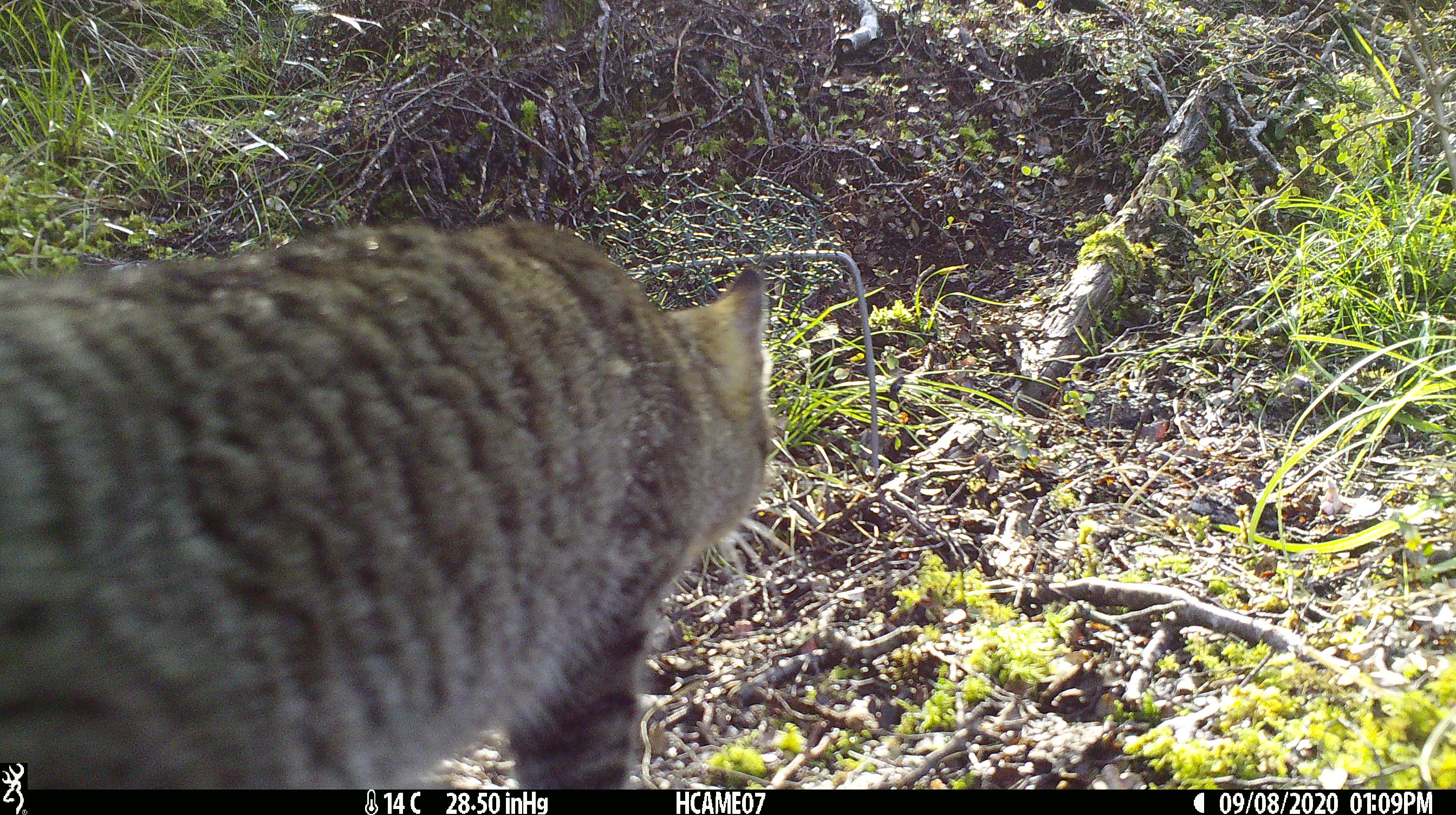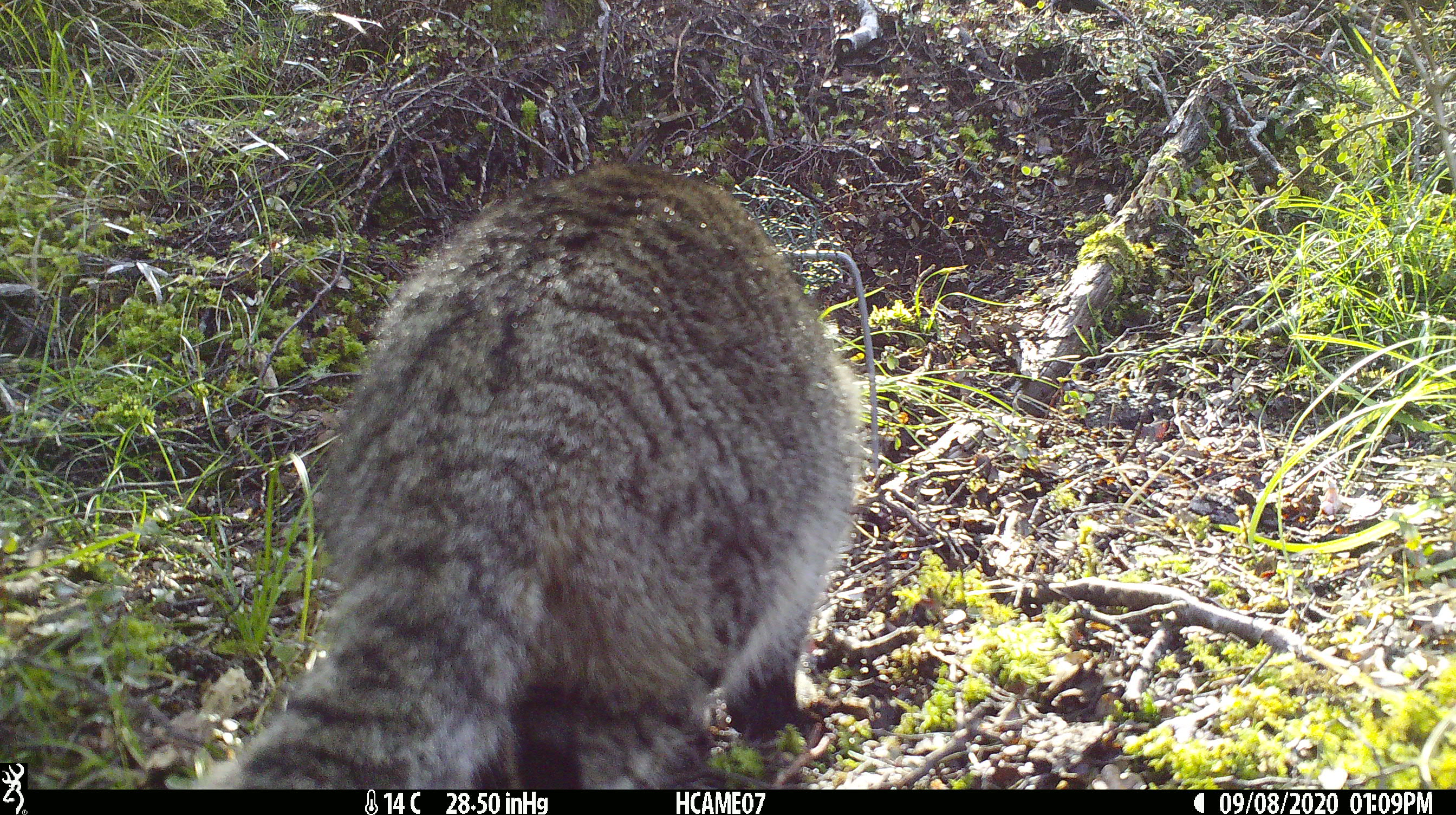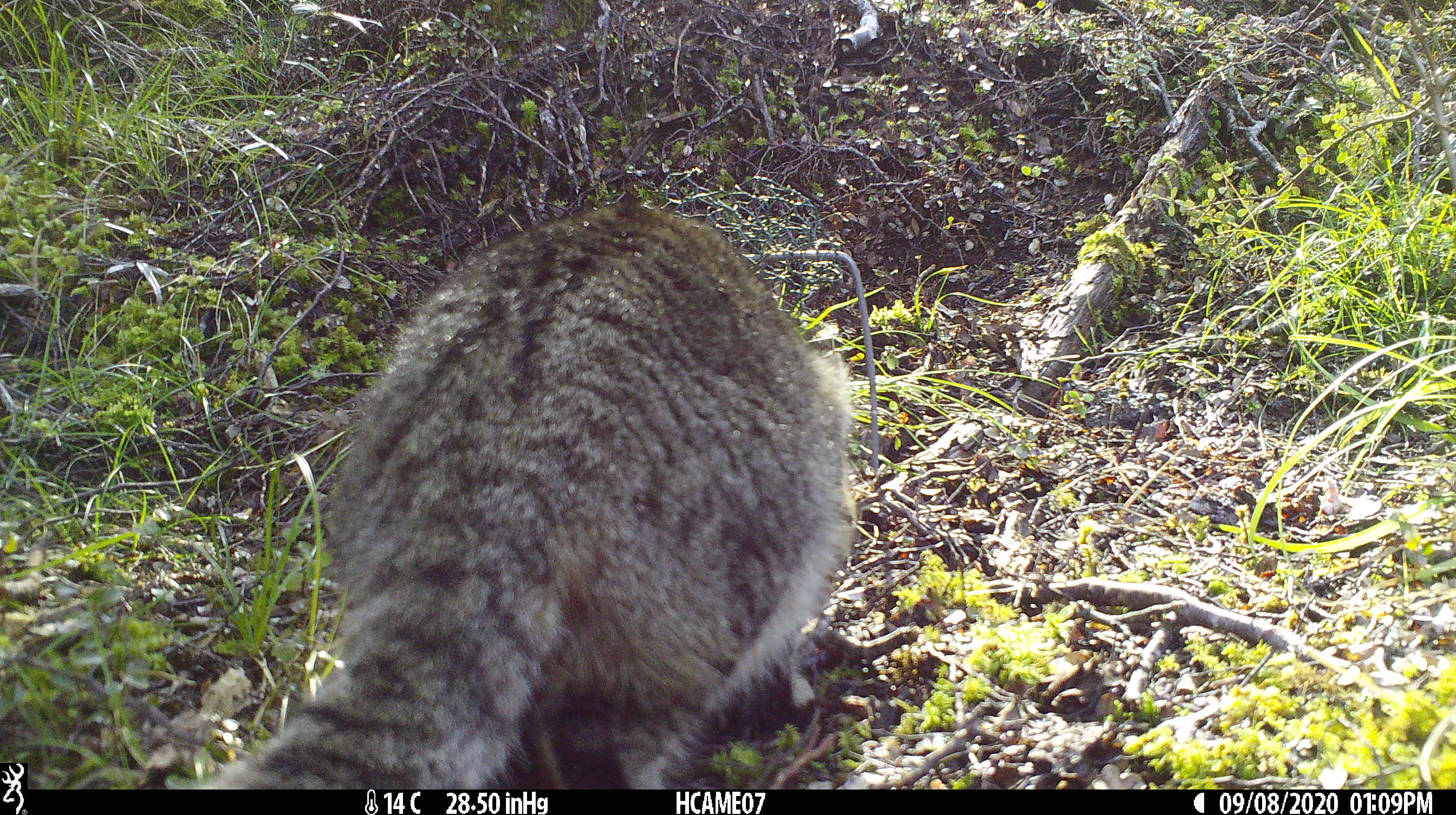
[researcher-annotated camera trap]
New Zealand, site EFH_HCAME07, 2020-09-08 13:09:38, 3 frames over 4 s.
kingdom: Animalia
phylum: Chordata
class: Mammalia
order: Carnivora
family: Felidae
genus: Felis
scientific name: Felis catus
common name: domestic cat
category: cat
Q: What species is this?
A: Cat (domestic cat) (Felis catus).